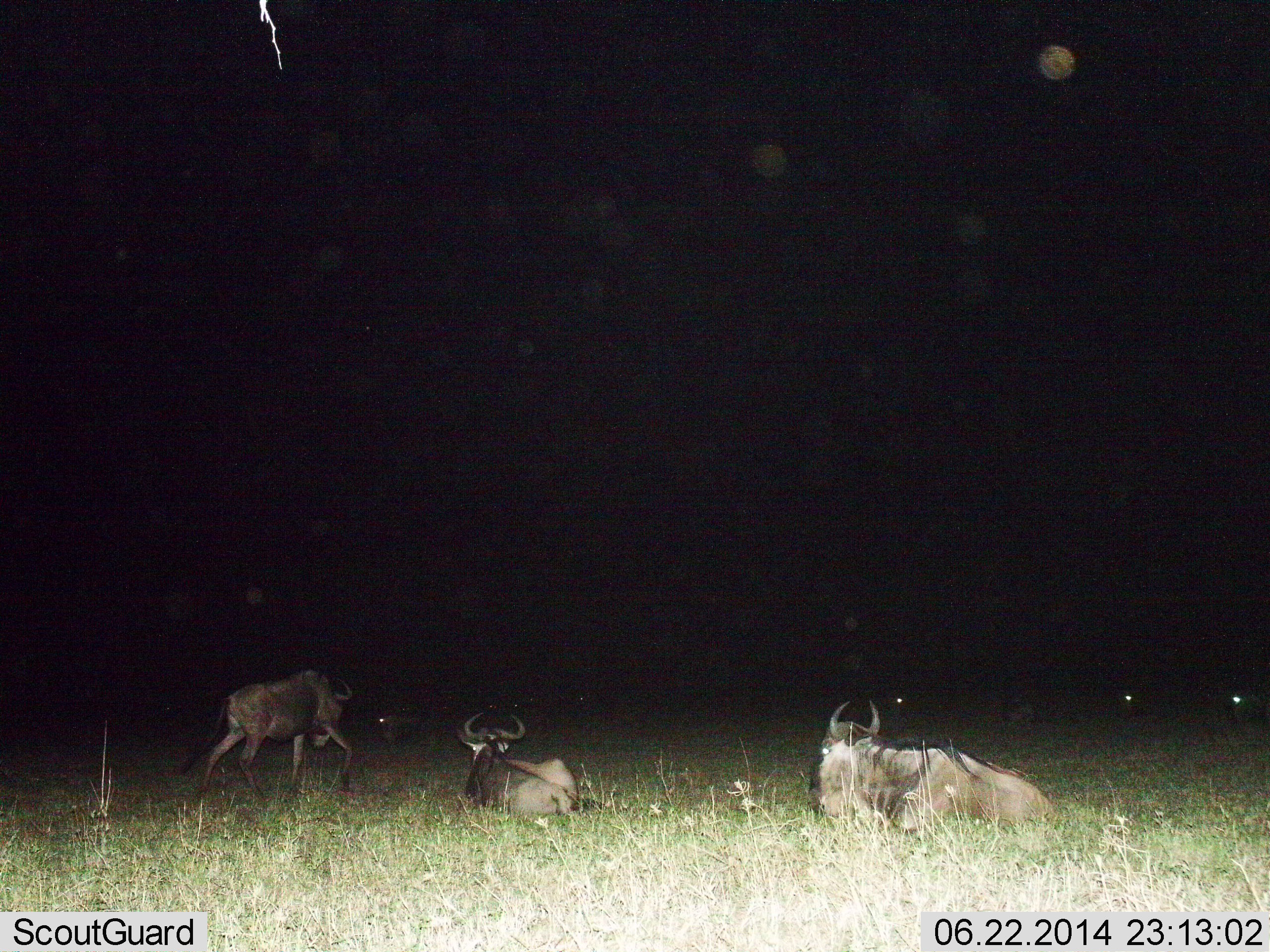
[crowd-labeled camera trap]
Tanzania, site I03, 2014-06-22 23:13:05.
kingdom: Animalia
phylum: Chordata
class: Mammalia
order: Artiodactyla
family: Bovidae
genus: Connochaetes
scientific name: Connochaetes taurinus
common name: blue wildebeest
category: wildebeest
Wildebeest (blue wildebeest) (Connochaetes taurinus), count 3. Behavior (volunteer vote fractions): standing 20%, resting 100%, moving 60%, interacting 0%. Young present (vote fraction): 0%. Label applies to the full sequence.